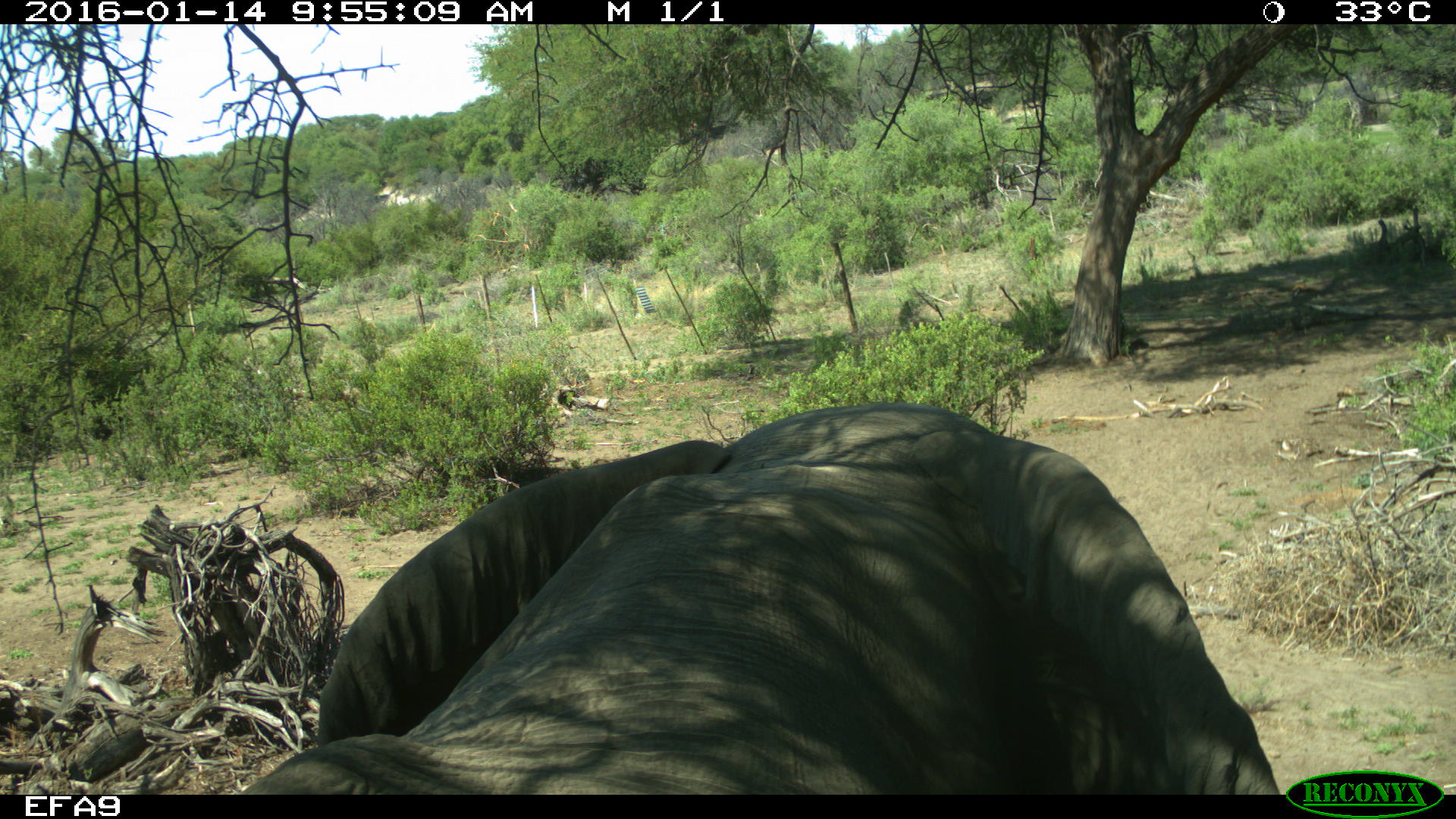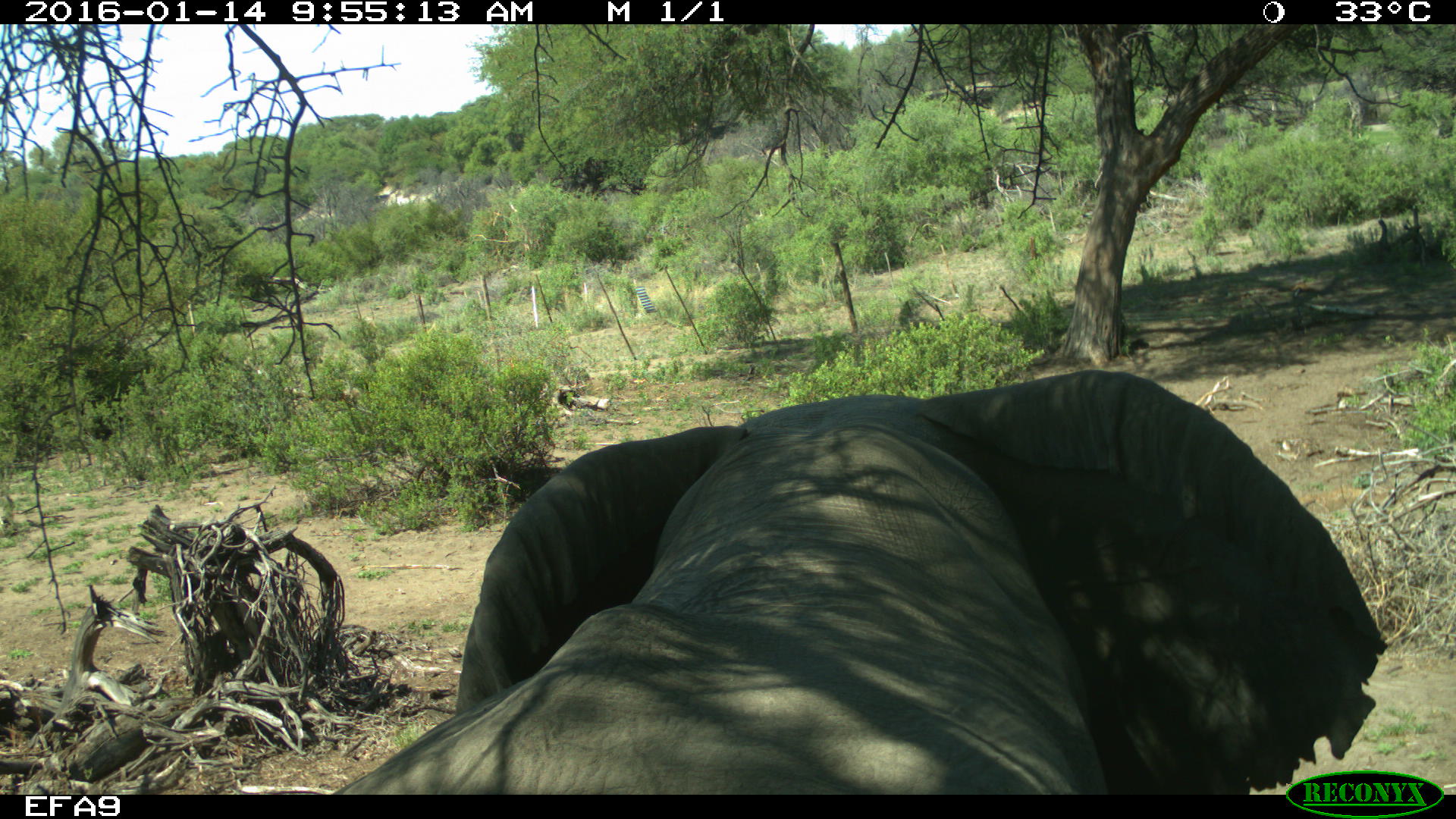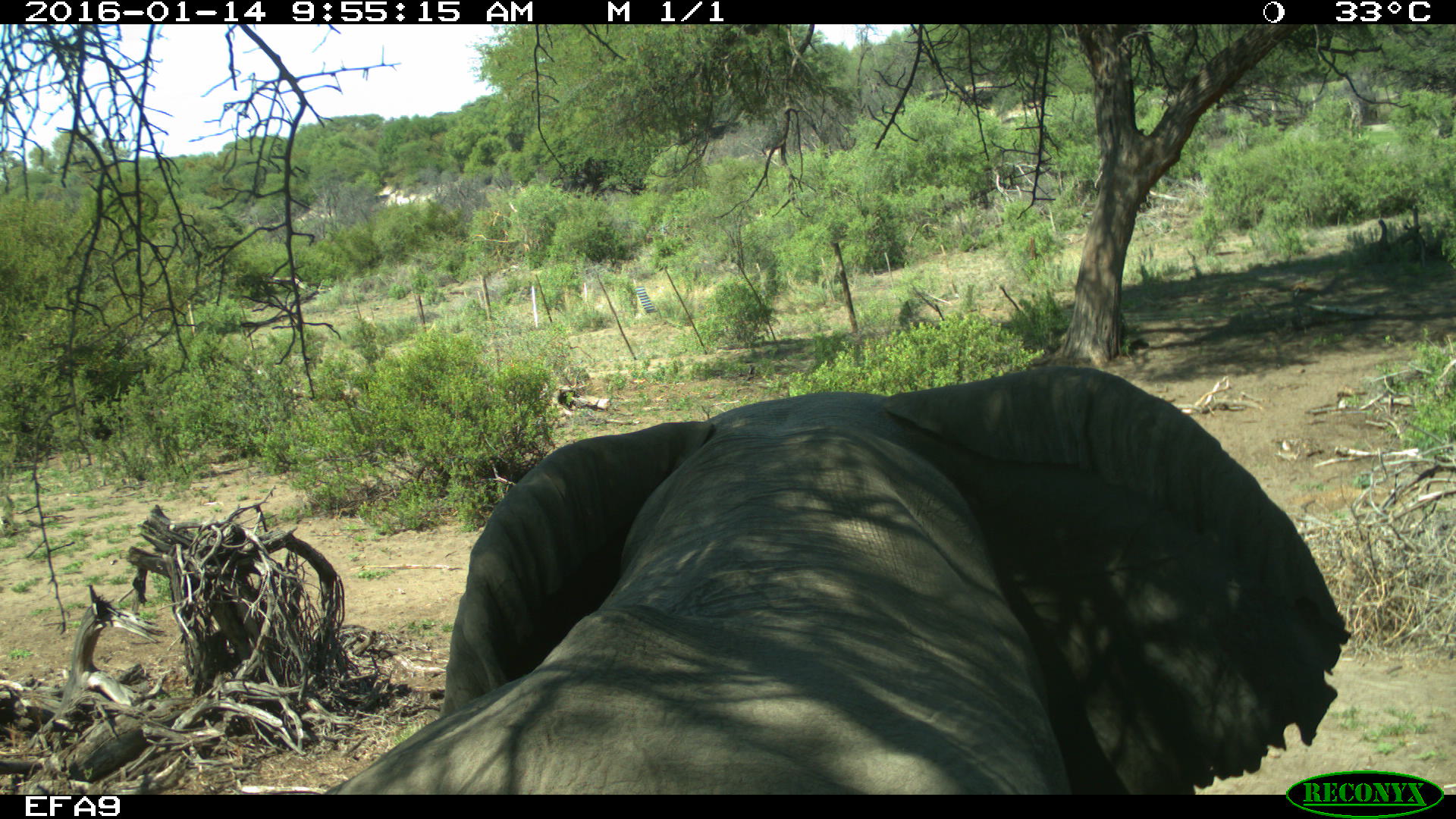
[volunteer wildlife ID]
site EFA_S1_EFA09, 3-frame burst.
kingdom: Animalia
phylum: Chordata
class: Mammalia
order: Proboscidea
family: Elephantidae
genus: Loxodonta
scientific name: Loxodonta africana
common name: african bush elephant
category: elephant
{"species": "elephant (african bush elephant) (Loxodonta africana)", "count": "1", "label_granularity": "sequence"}